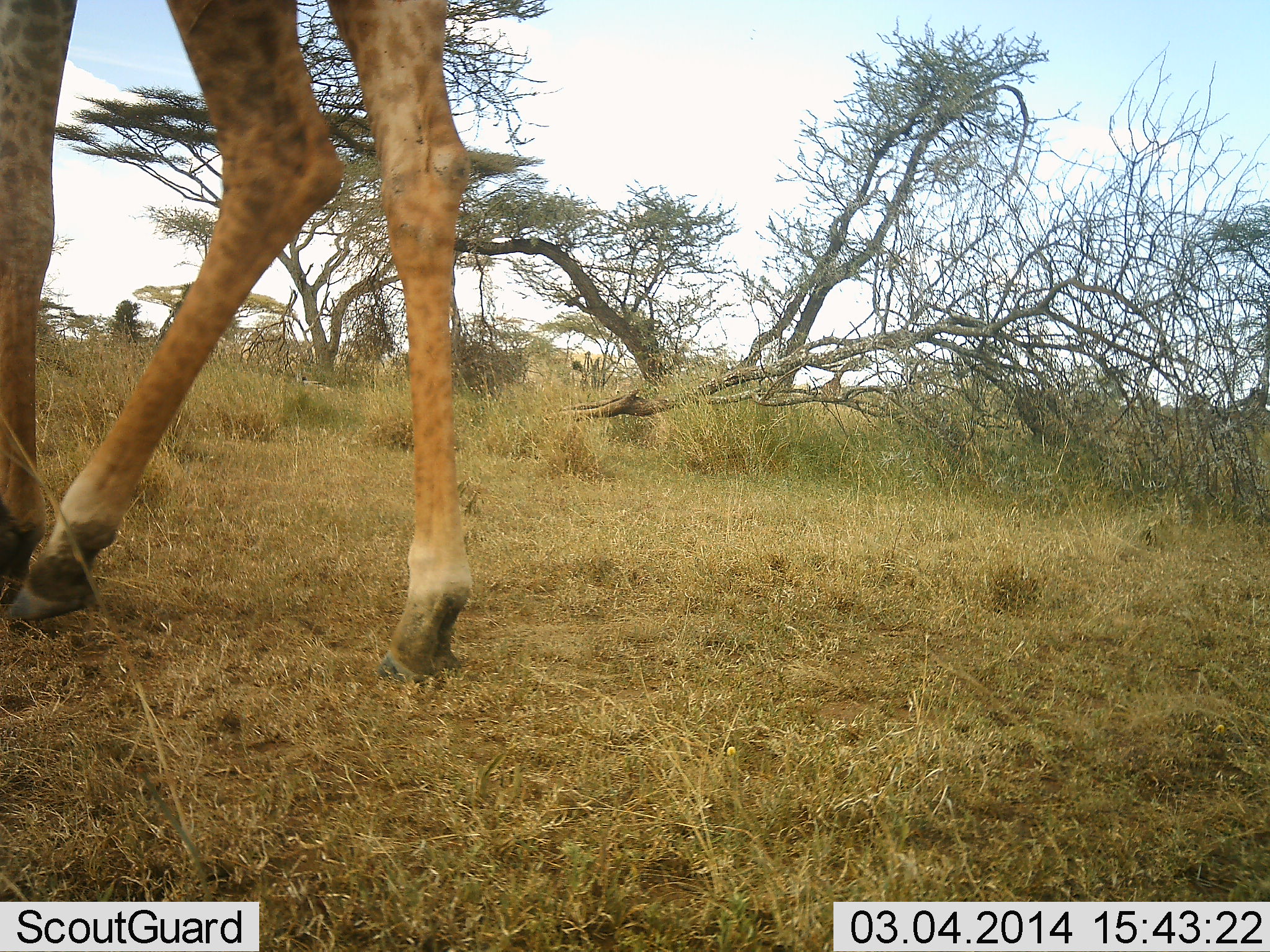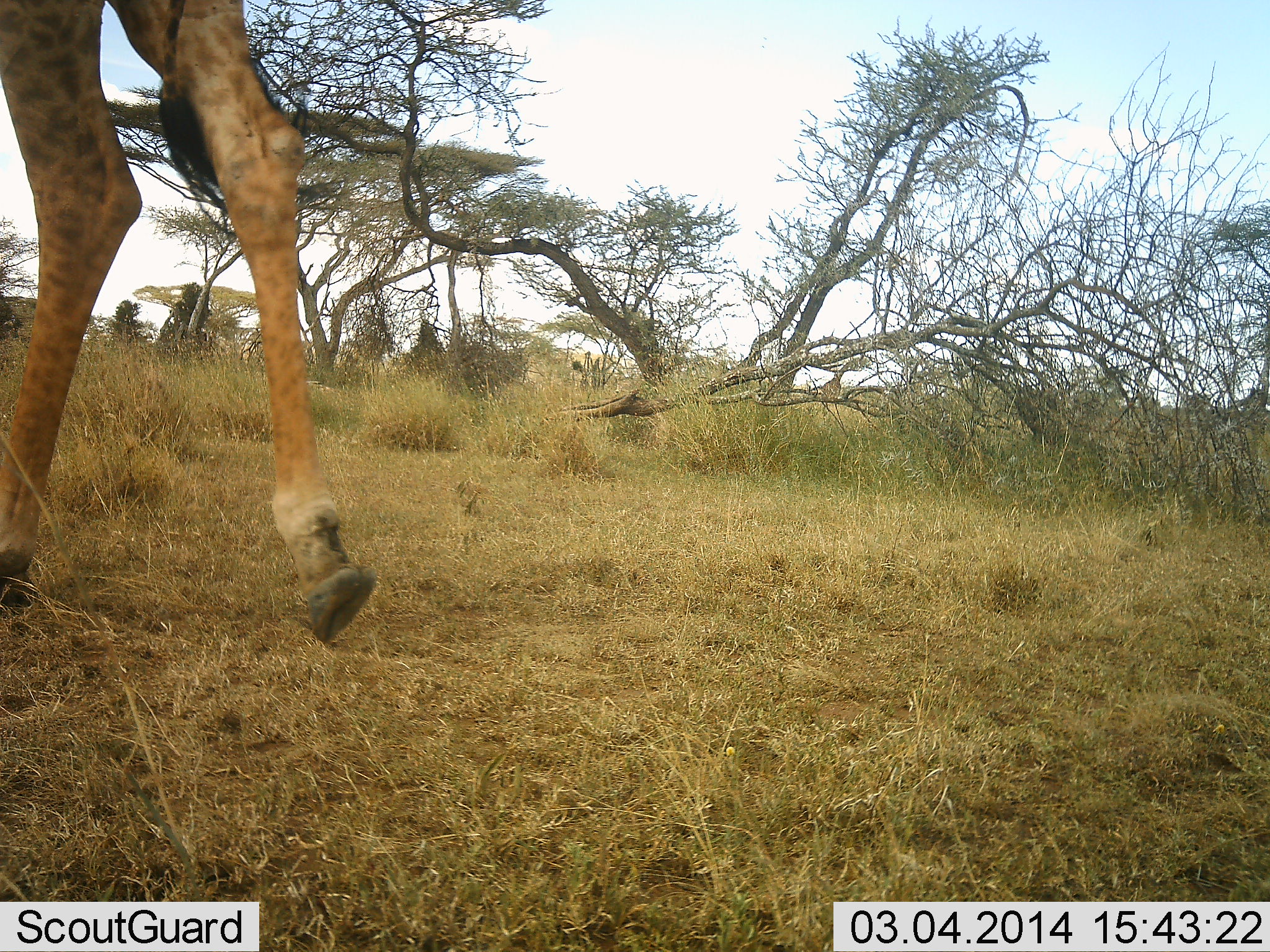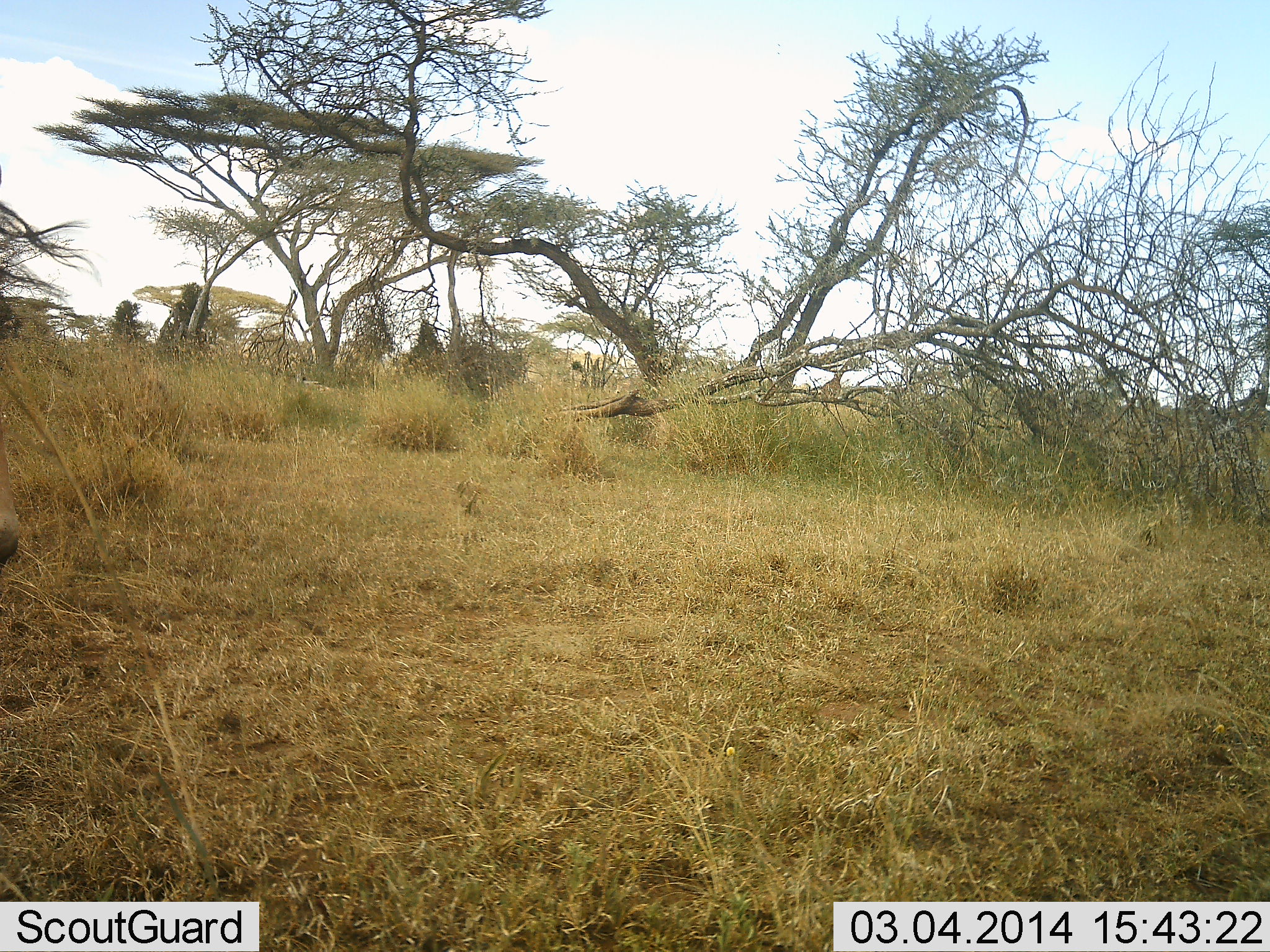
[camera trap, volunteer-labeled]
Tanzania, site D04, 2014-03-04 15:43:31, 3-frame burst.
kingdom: Animalia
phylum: Chordata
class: Mammalia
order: Artiodactyla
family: Giraffidae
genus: Giraffa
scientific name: Giraffa camelopardalis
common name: giraffe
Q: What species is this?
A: Giraffe (Giraffa camelopardalis).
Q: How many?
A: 1.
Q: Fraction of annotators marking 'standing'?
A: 0%.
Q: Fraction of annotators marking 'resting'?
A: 0%.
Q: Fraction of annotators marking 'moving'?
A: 100%.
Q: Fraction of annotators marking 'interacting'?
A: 0%.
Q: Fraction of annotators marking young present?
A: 0%.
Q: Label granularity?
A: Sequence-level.